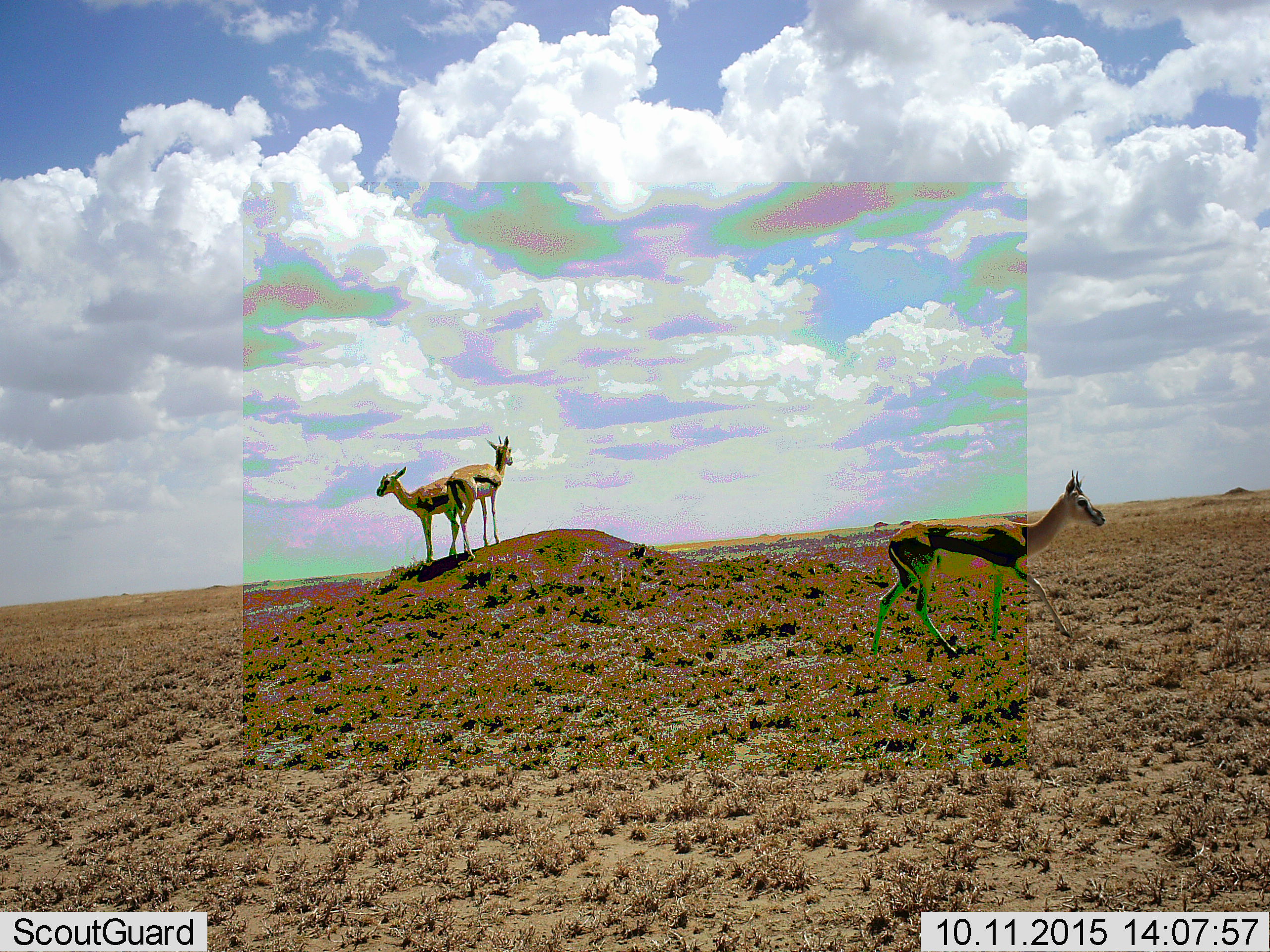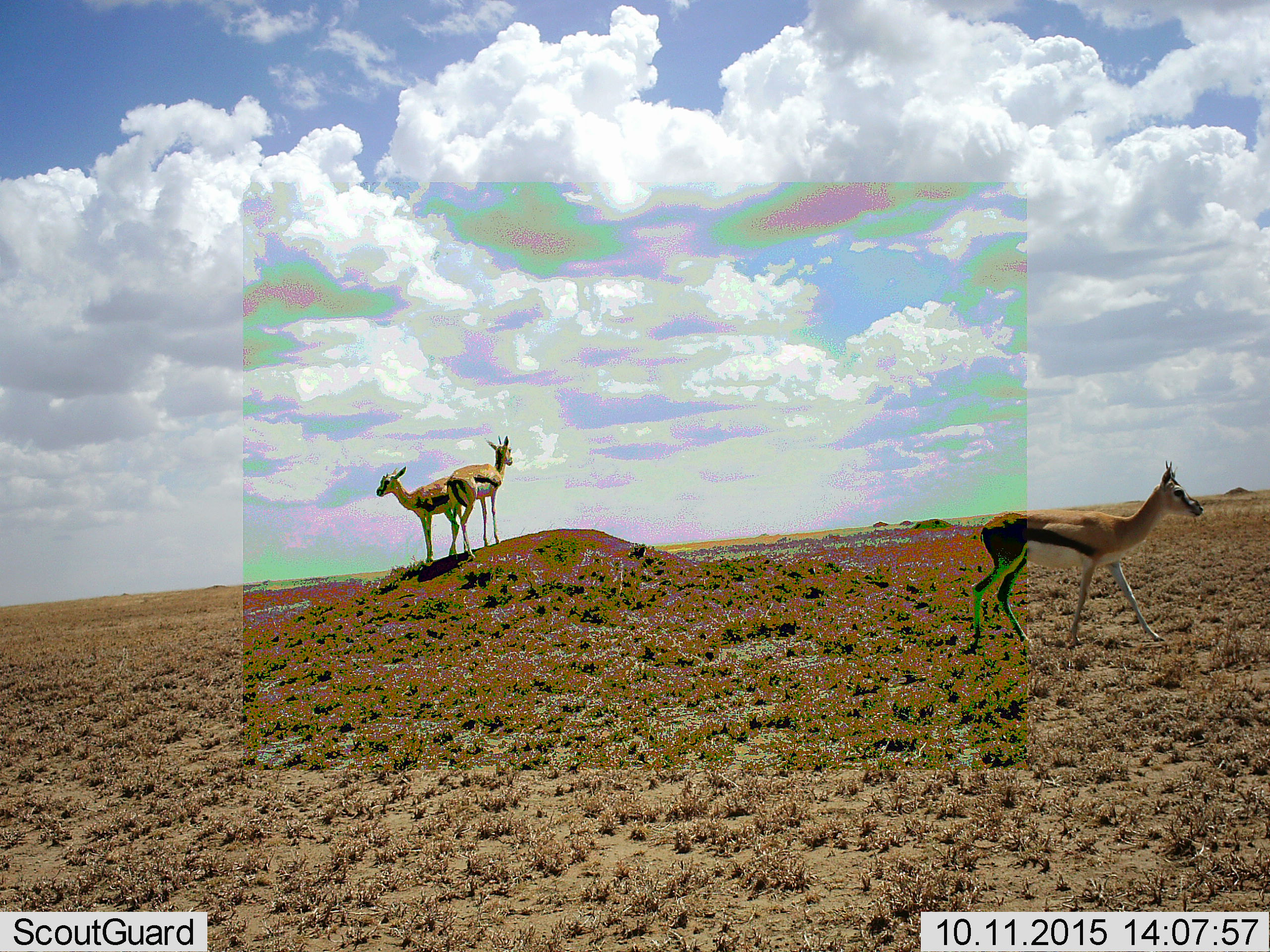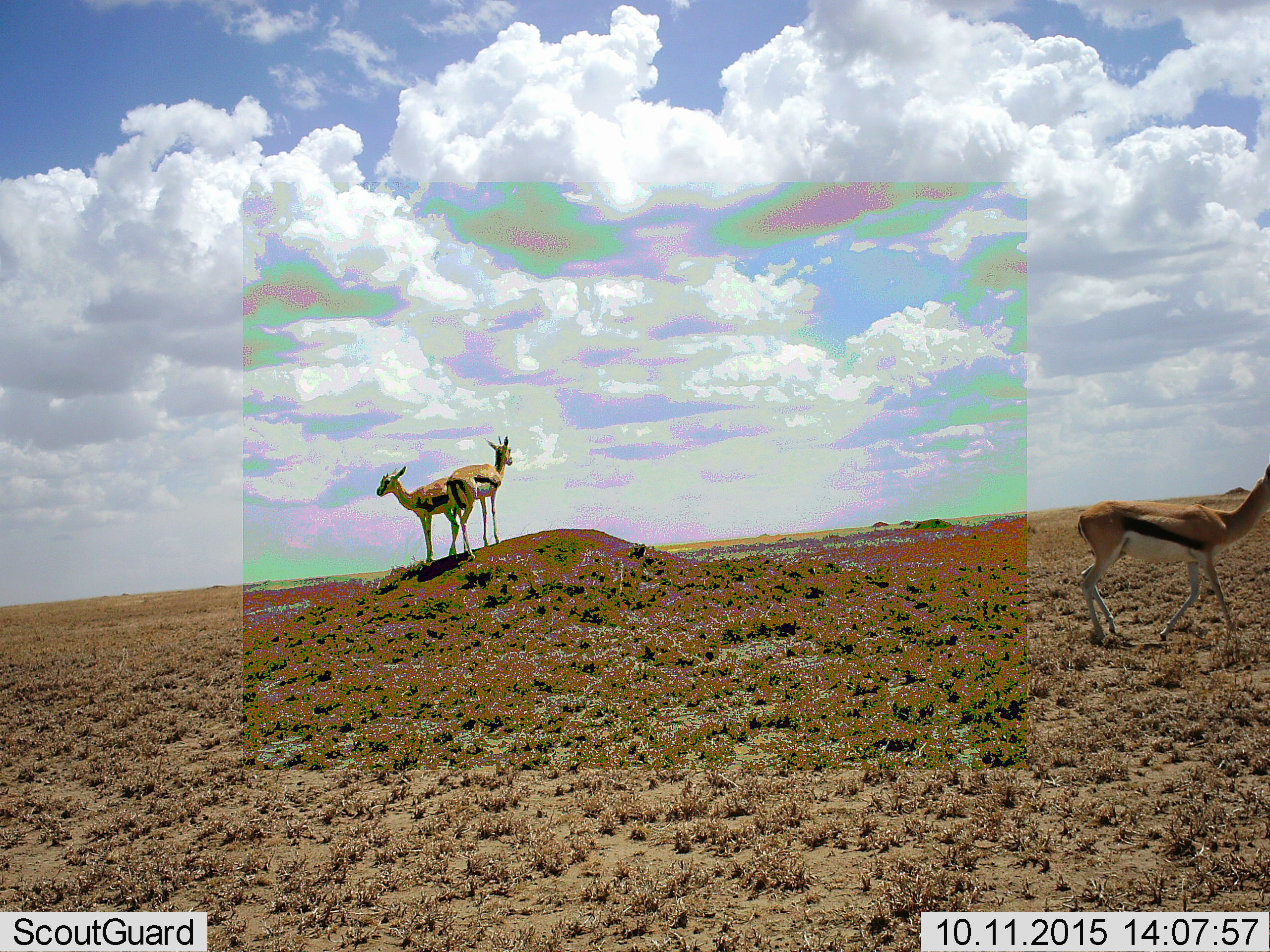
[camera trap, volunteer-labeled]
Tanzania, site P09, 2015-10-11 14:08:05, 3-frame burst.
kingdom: Animalia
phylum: Chordata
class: Mammalia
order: Artiodactyla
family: Bovidae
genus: Eudorcas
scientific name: Eudorcas thomsonii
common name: thomson's gazelle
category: gazellethomsons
Gazellethomsons (thomson's gazelle) (Eudorcas thomsonii), count 3. Behavior (volunteer vote fractions): standing 100%, resting 0%, moving 67%, interacting 11%. Young present (vote fraction): 11%. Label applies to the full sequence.